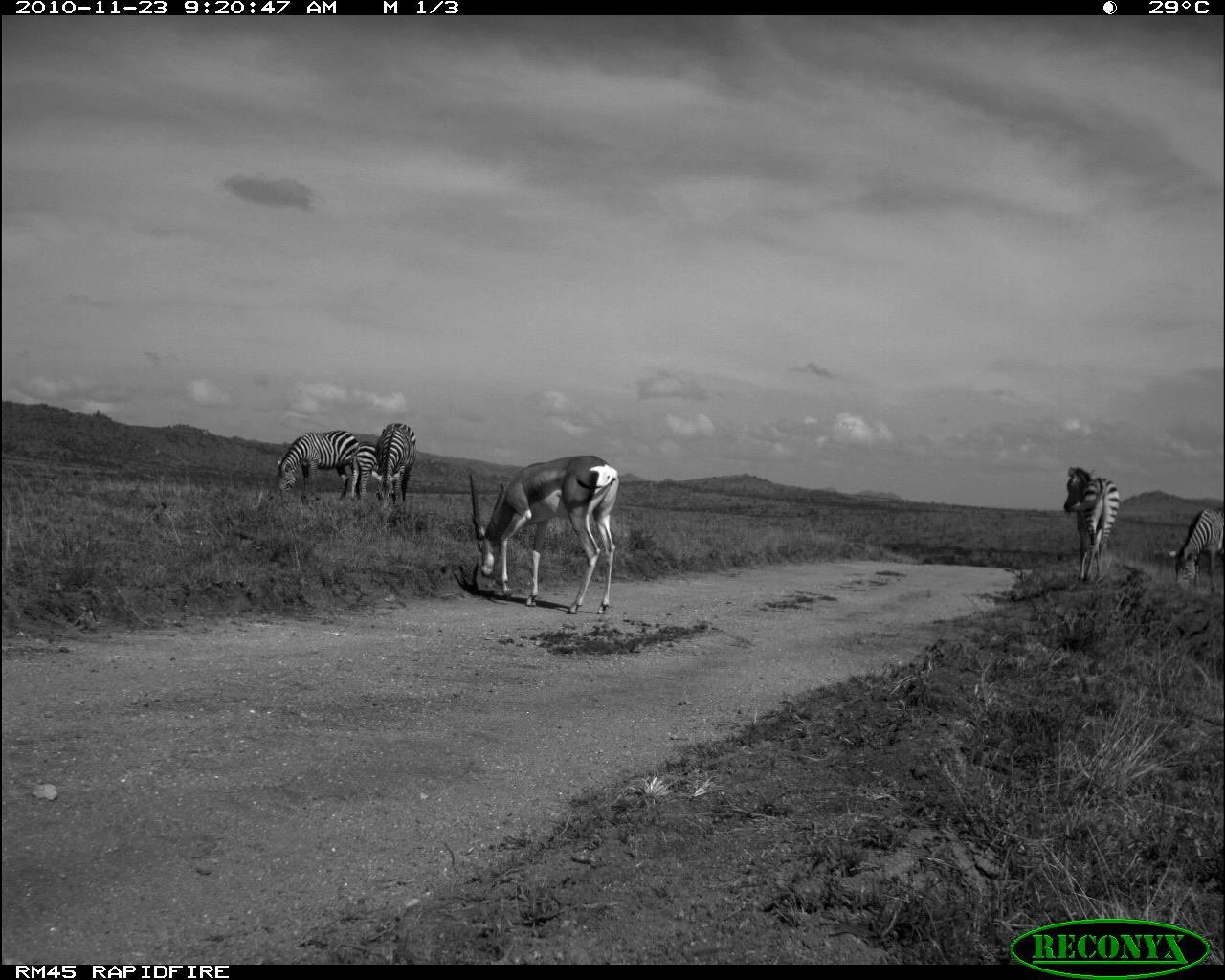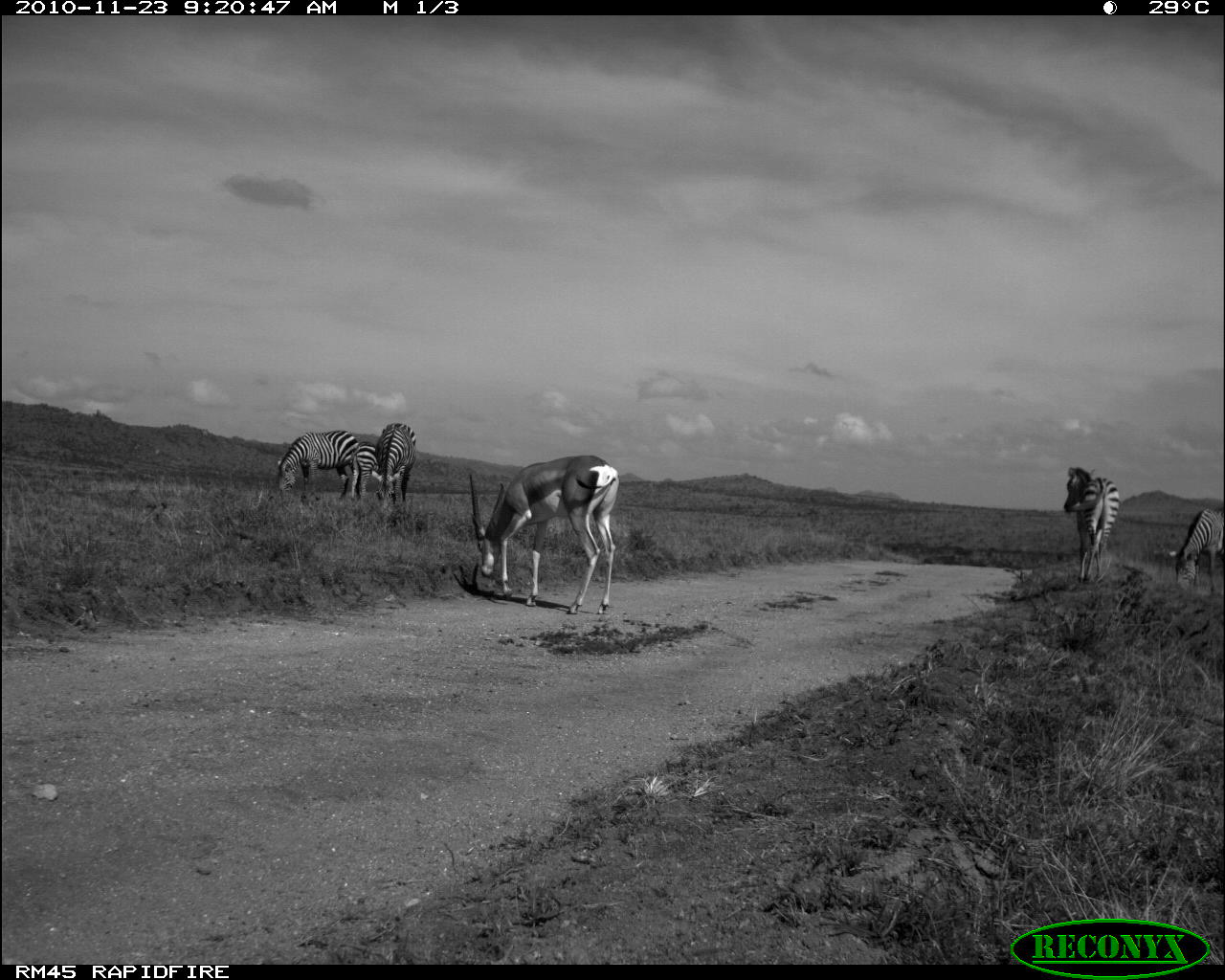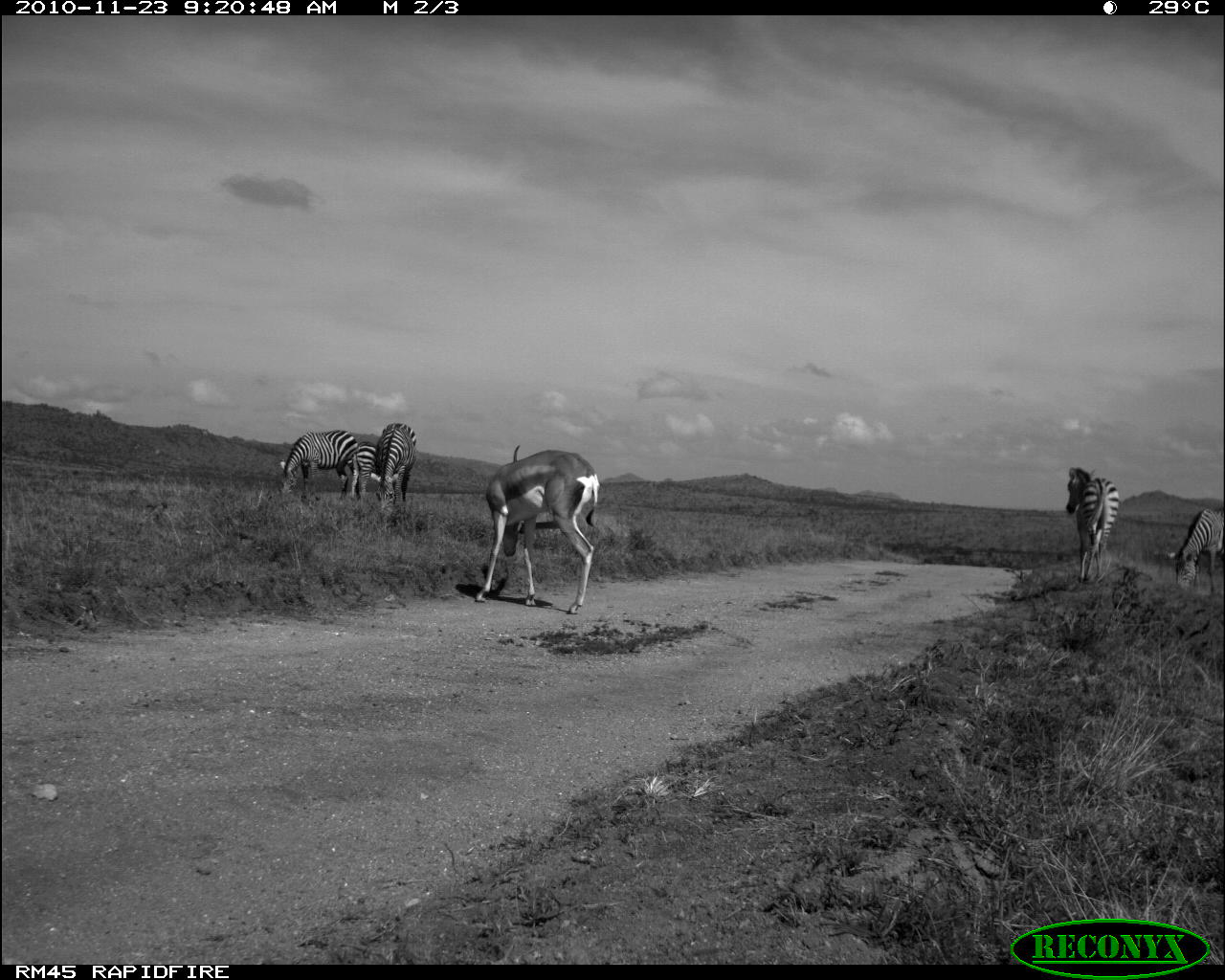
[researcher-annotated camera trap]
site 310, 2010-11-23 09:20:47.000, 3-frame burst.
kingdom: Animalia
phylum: Chordata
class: Mammalia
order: Artiodactyla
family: Bovidae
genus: Nanger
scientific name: Nanger granti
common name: grant's gazelle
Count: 1.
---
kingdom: Animalia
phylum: Chordata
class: Mammalia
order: Perissodactyla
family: Equidae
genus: Equus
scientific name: Equus quagga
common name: plains zebra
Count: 5.